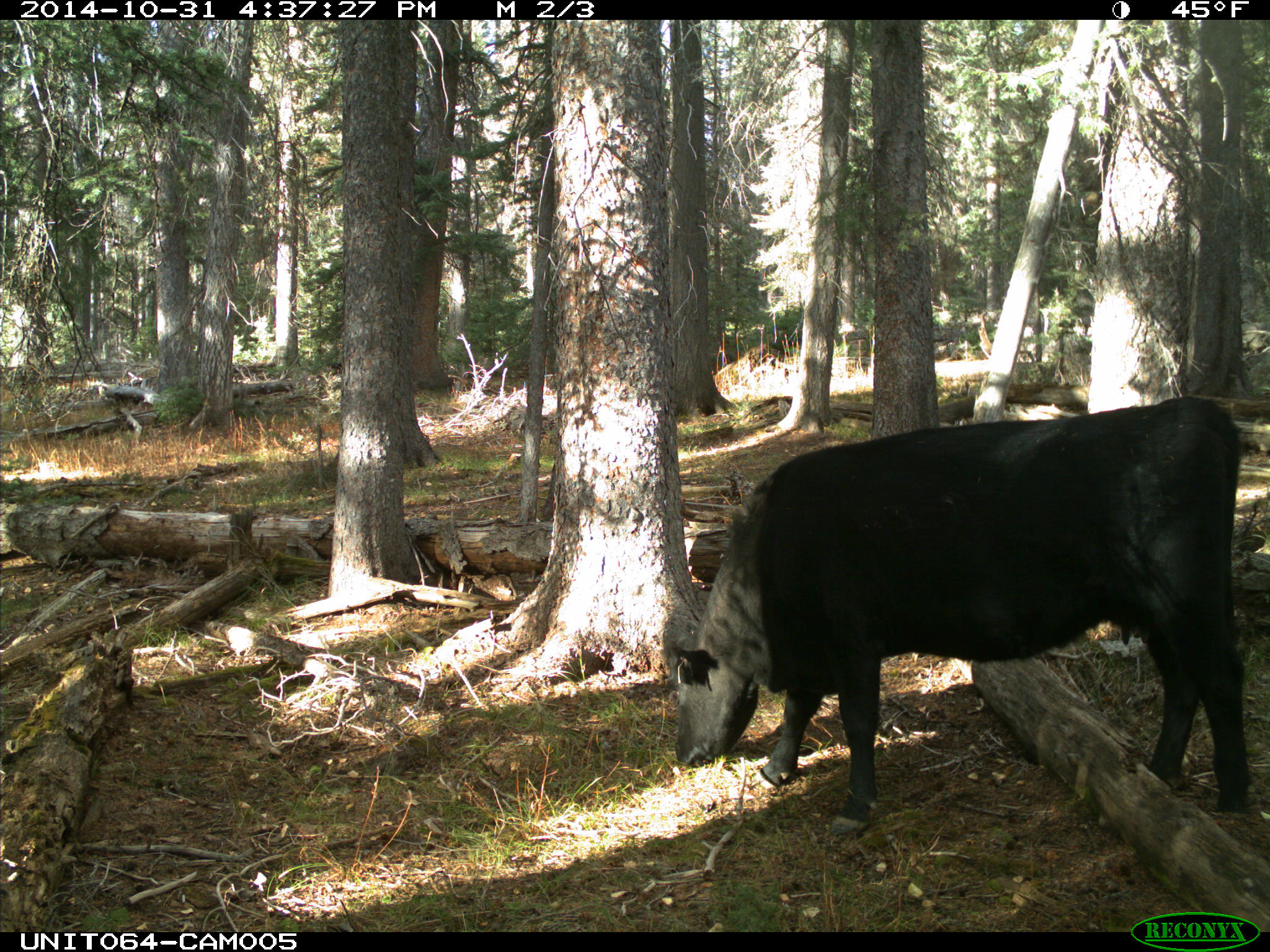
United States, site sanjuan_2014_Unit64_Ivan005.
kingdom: Animalia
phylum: Chordata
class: Mammalia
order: Artiodactyla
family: Bovidae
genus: Bos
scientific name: Bos taurus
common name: domestic cow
Bos taurus (domestic cow).